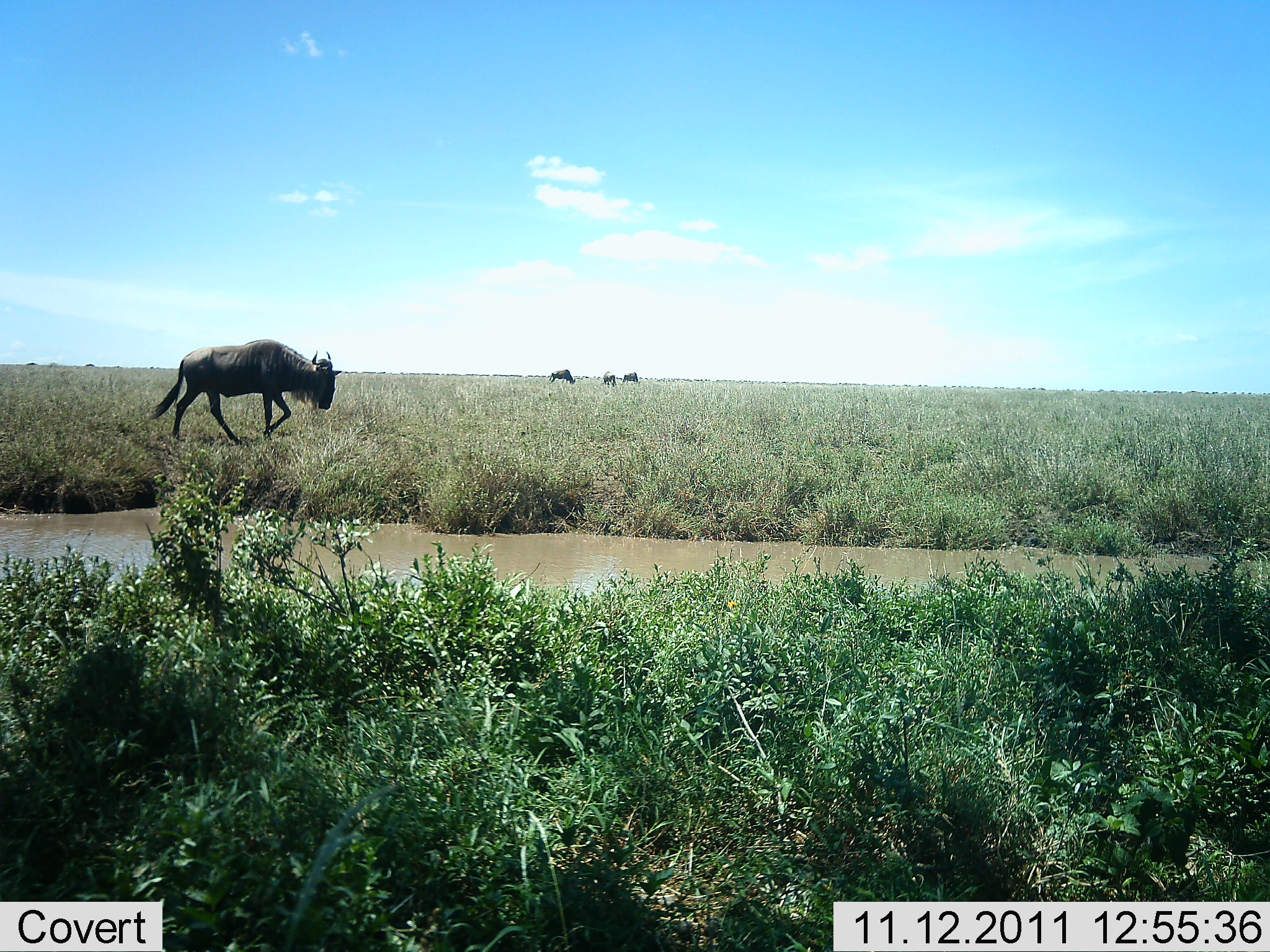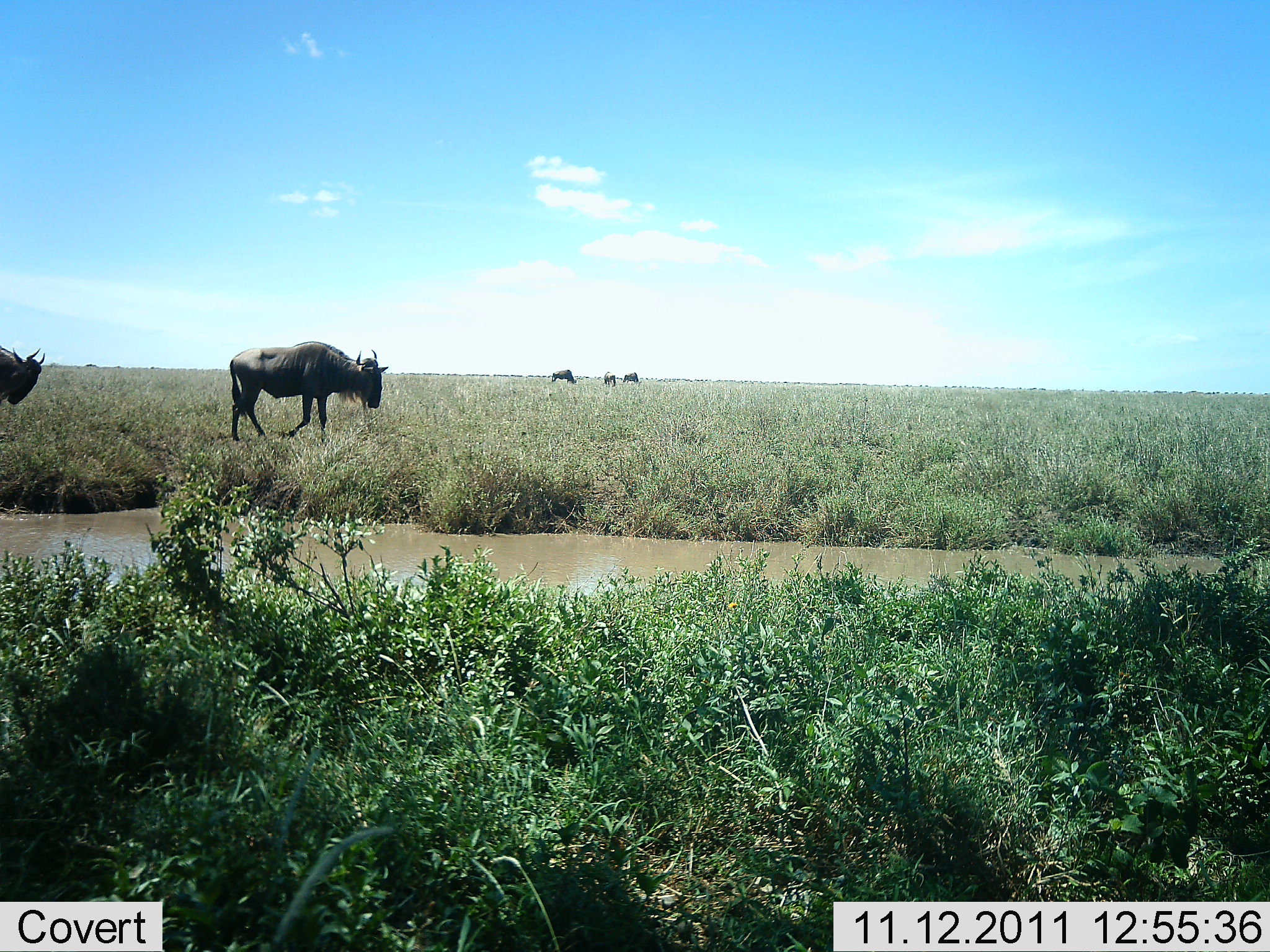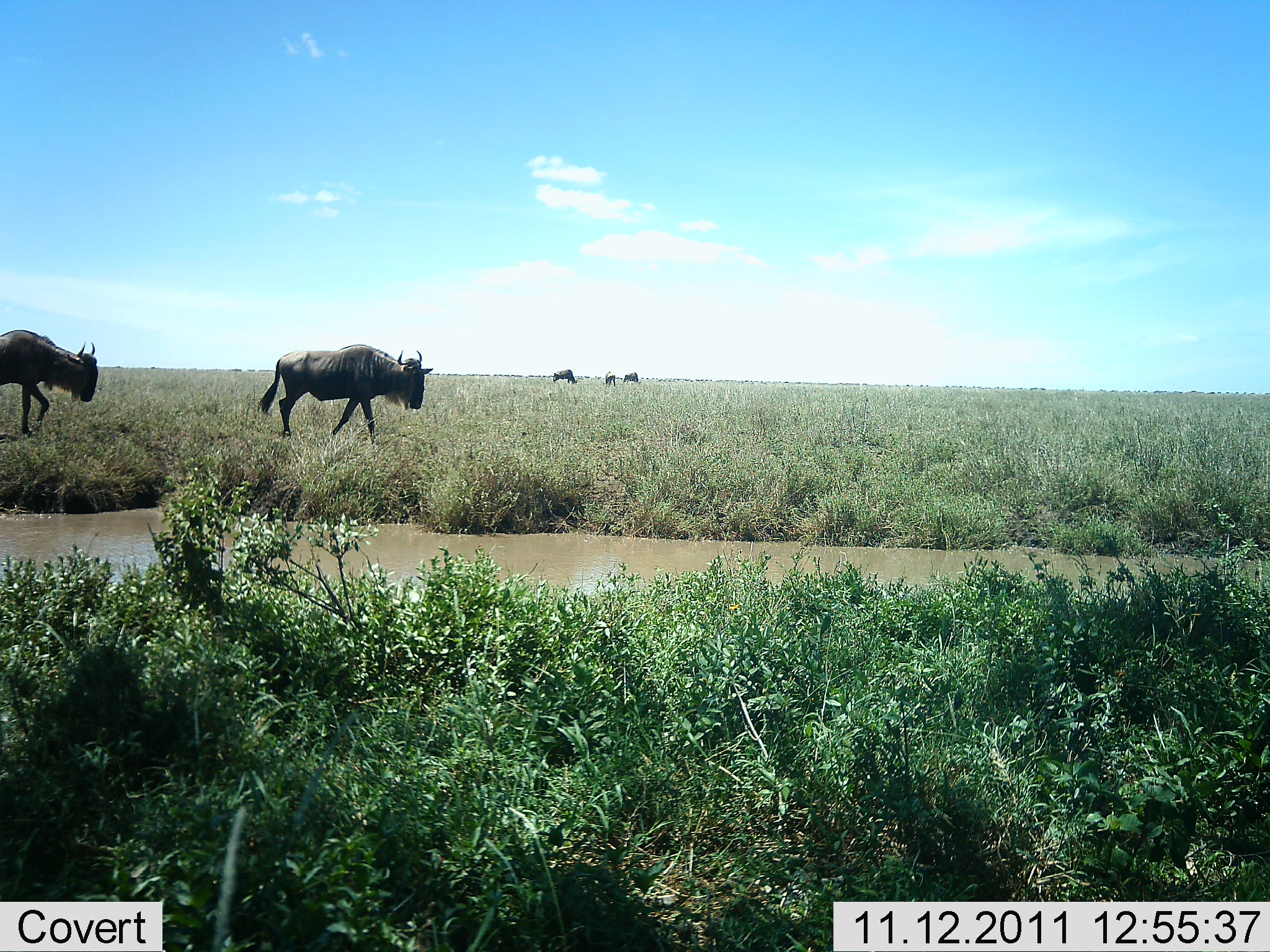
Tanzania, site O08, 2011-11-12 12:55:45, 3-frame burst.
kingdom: Animalia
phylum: Chordata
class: Mammalia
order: Artiodactyla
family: Bovidae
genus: Connochaetes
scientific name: Connochaetes taurinus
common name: blue wildebeest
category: wildebeest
Wildebeest (blue wildebeest) (Connochaetes taurinus), count 5. Behavior (volunteer vote fractions): standing 23%, resting 0%, moving 100%, interacting 0%. Young present (vote fraction): 0%. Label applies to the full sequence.